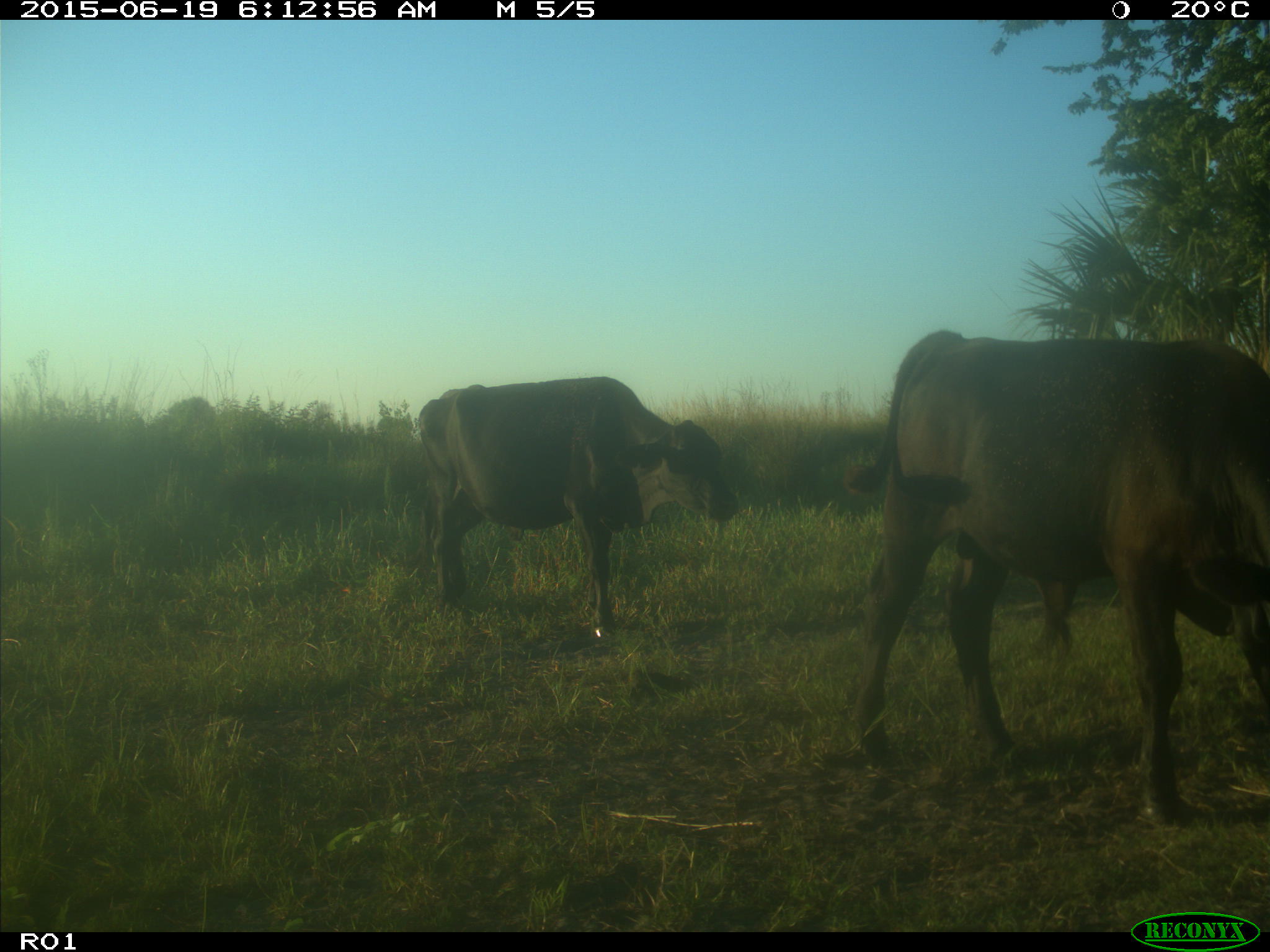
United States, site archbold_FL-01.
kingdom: Animalia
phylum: Chordata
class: Mammalia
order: Artiodactyla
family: Bovidae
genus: Bos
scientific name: Bos taurus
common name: domestic cow